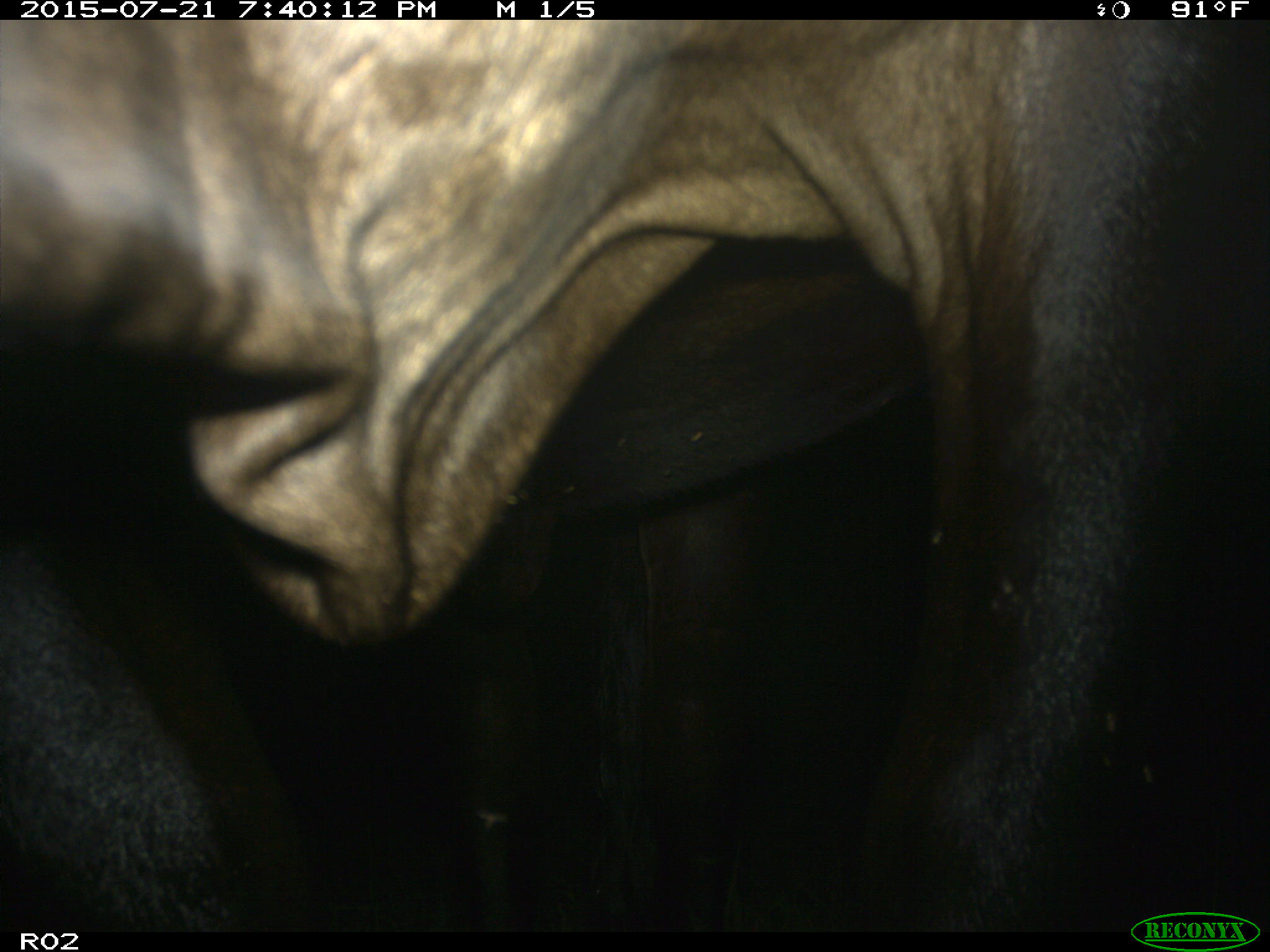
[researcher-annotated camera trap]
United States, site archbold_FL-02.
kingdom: Animalia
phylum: Chordata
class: Mammalia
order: Artiodactyla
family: Bovidae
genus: Bos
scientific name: Bos taurus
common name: domestic cow